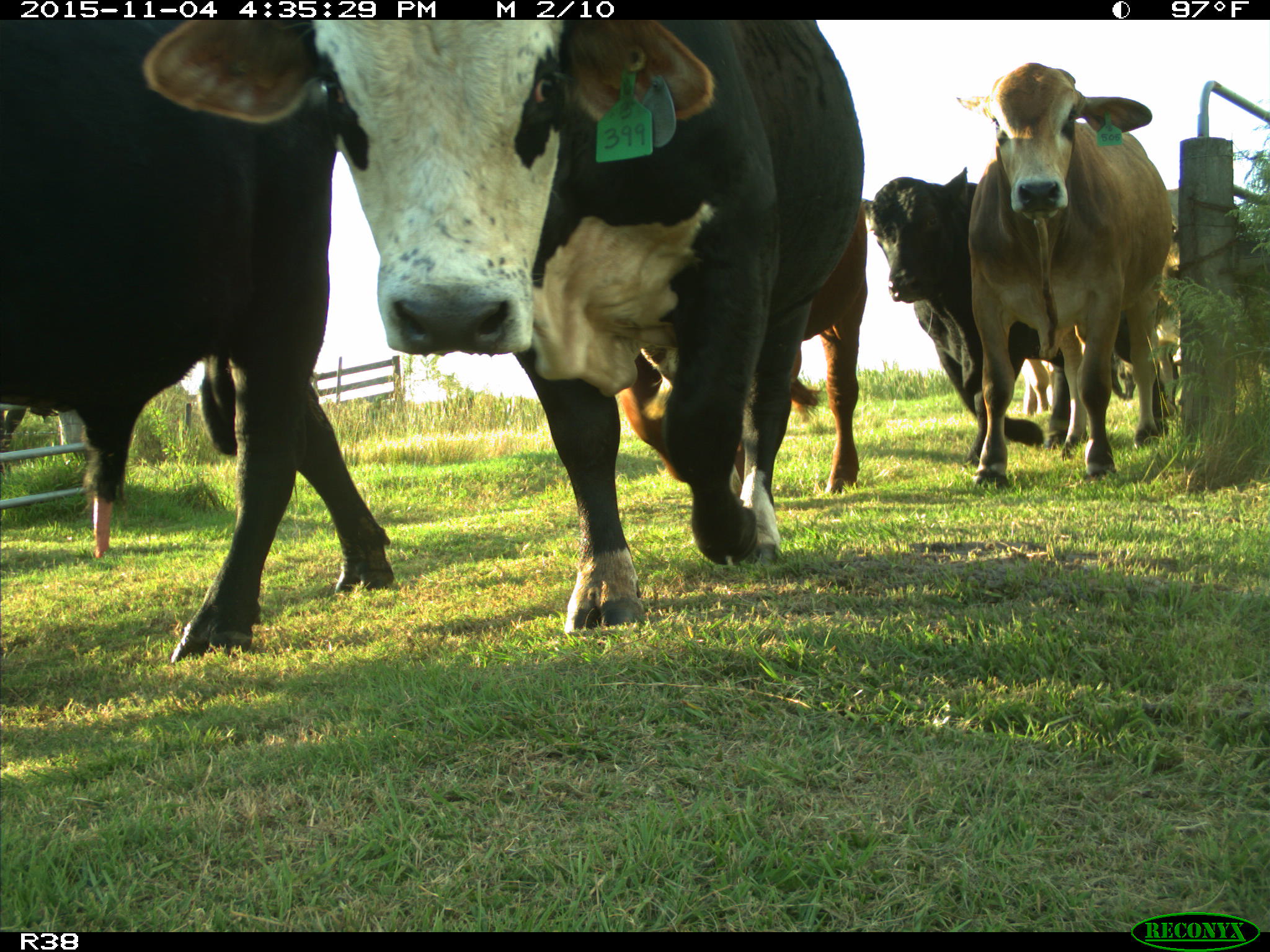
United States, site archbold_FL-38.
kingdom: Animalia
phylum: Chordata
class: Mammalia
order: Artiodactyla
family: Bovidae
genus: Bos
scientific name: Bos taurus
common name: domestic cow